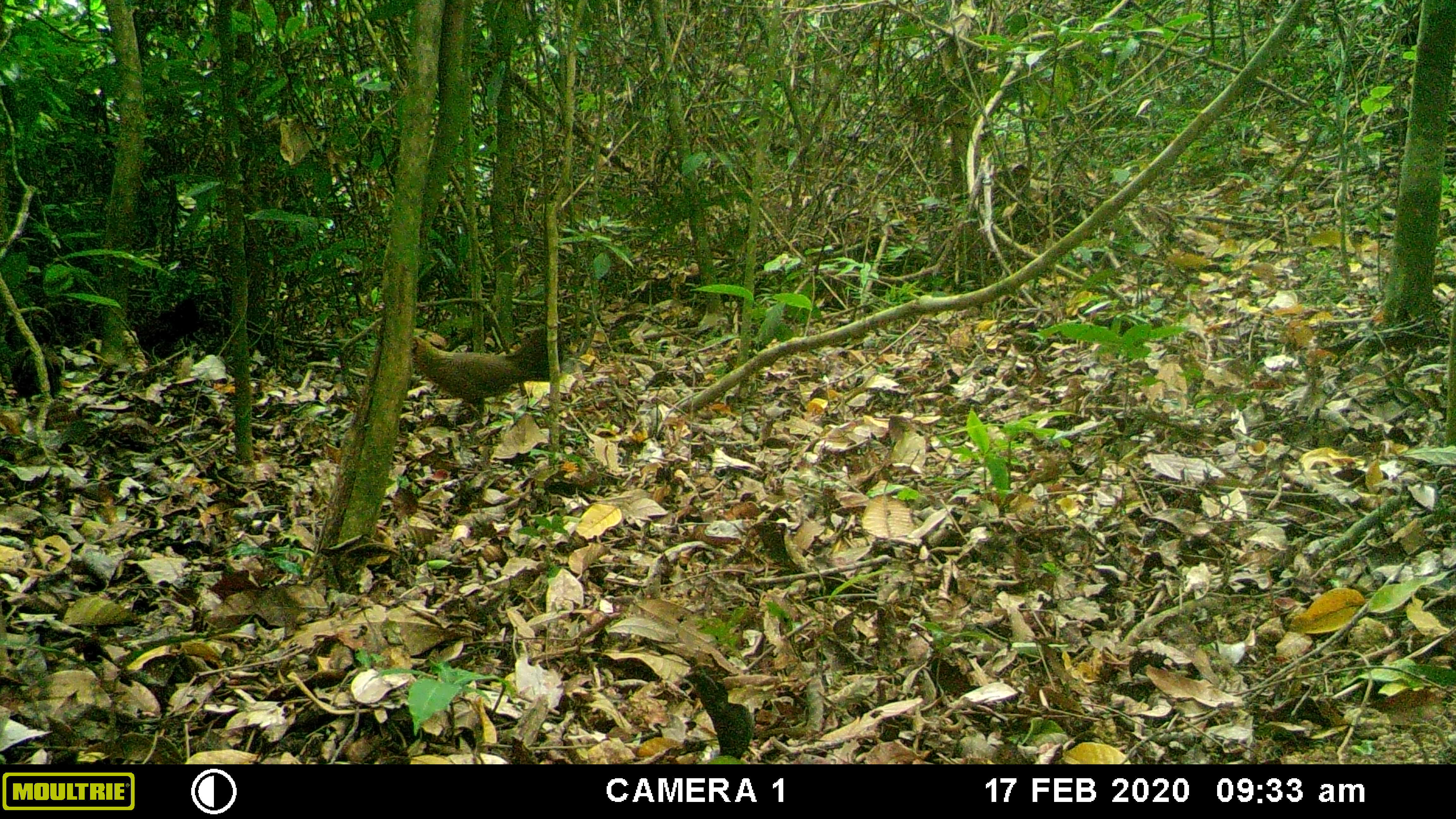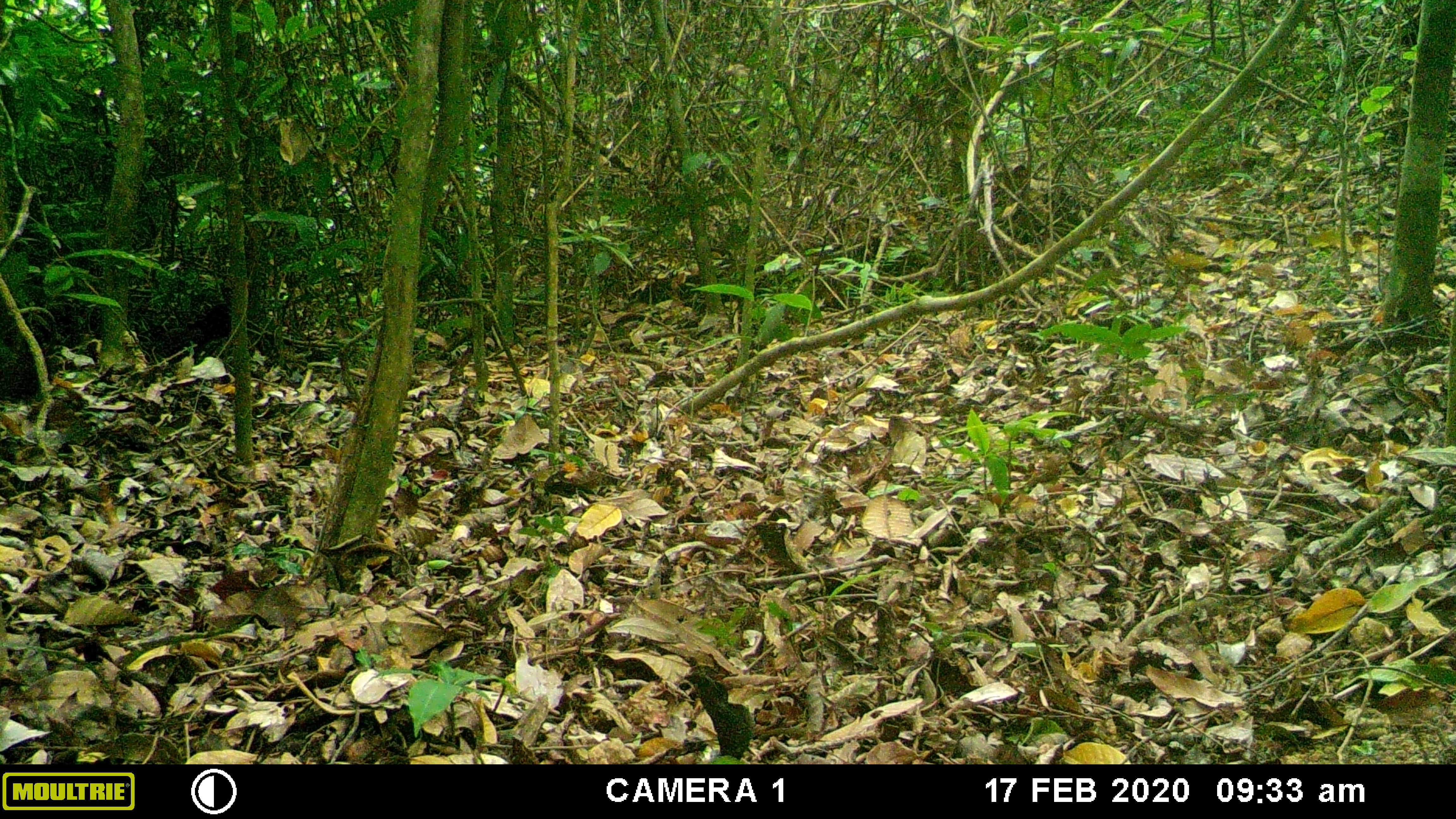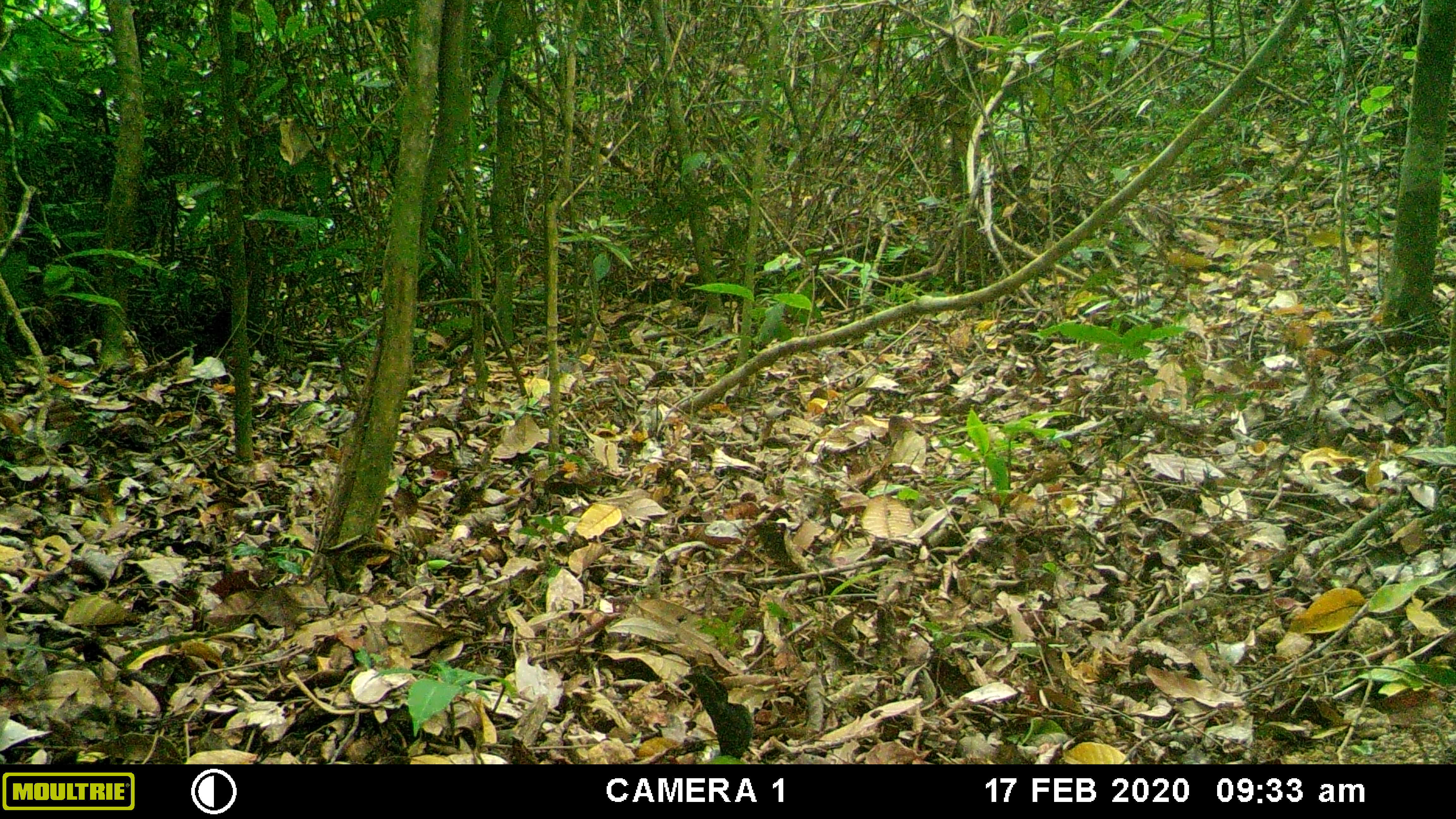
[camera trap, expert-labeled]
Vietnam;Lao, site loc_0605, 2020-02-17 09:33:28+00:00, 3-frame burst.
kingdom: Animalia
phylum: Chordata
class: Aves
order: Galliformes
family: Phasianidae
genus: Gallus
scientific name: Gallus gallus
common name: red junglefowl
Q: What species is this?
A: Red junglefowl (Gallus gallus).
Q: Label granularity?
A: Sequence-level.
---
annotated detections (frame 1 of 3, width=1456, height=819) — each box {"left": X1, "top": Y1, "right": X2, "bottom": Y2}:
red junglefowl: {"left": 411, "top": 326, "right": 570, "bottom": 427}